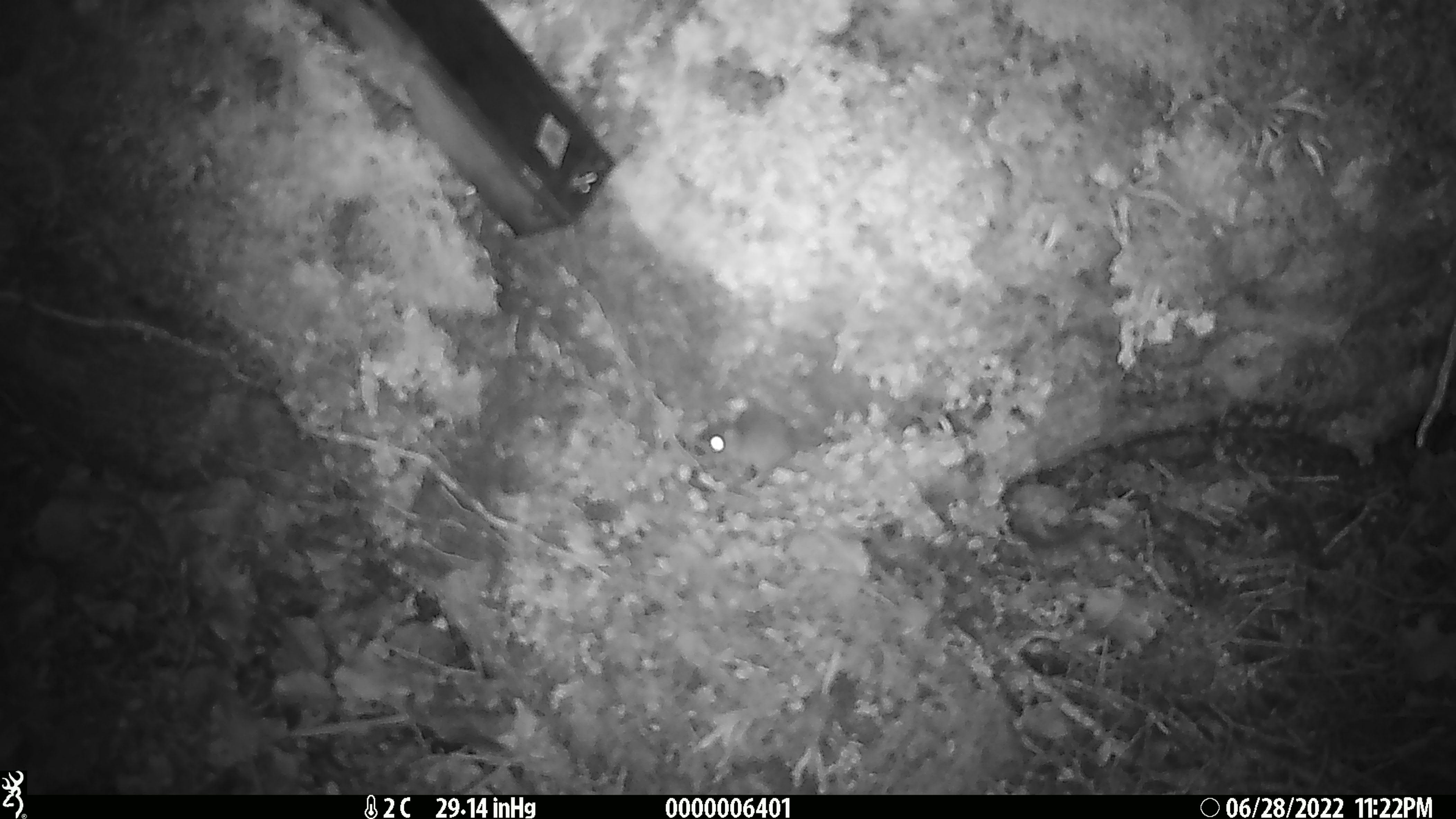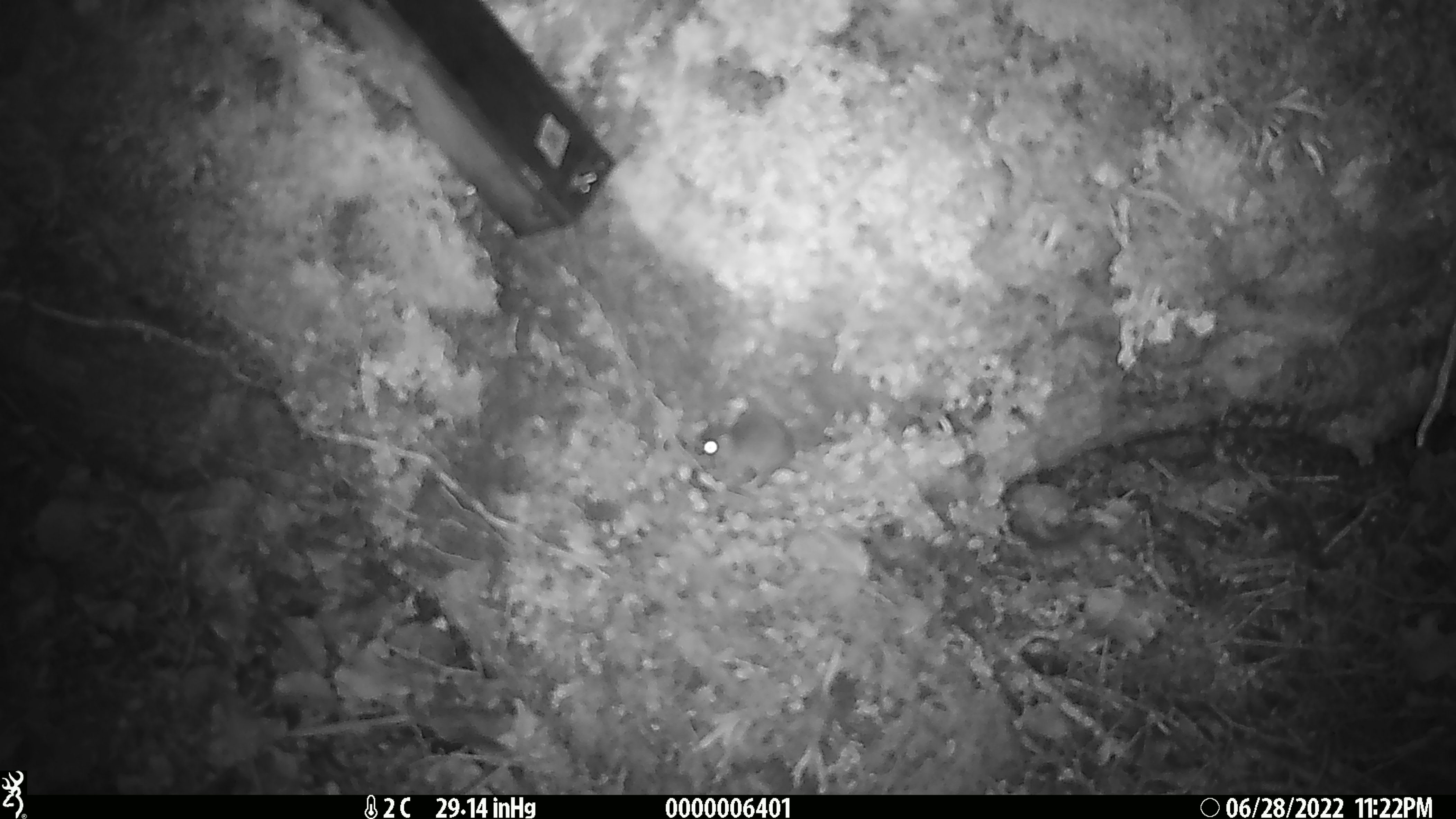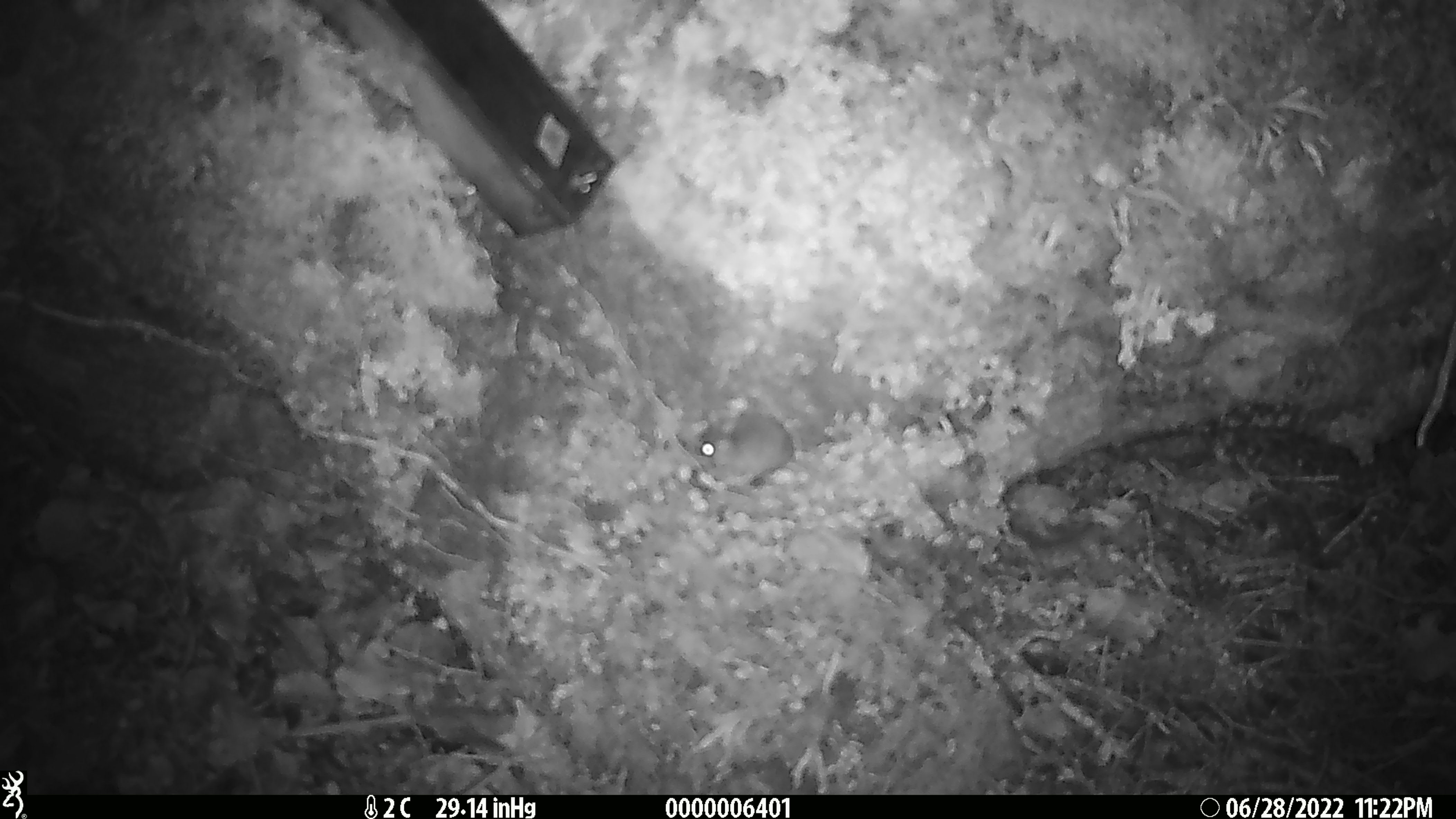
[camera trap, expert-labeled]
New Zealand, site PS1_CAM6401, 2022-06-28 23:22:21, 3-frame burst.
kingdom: Animalia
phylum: Chordata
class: Mammalia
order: Rodentia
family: Muridae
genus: Mus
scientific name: Mus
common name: mouse